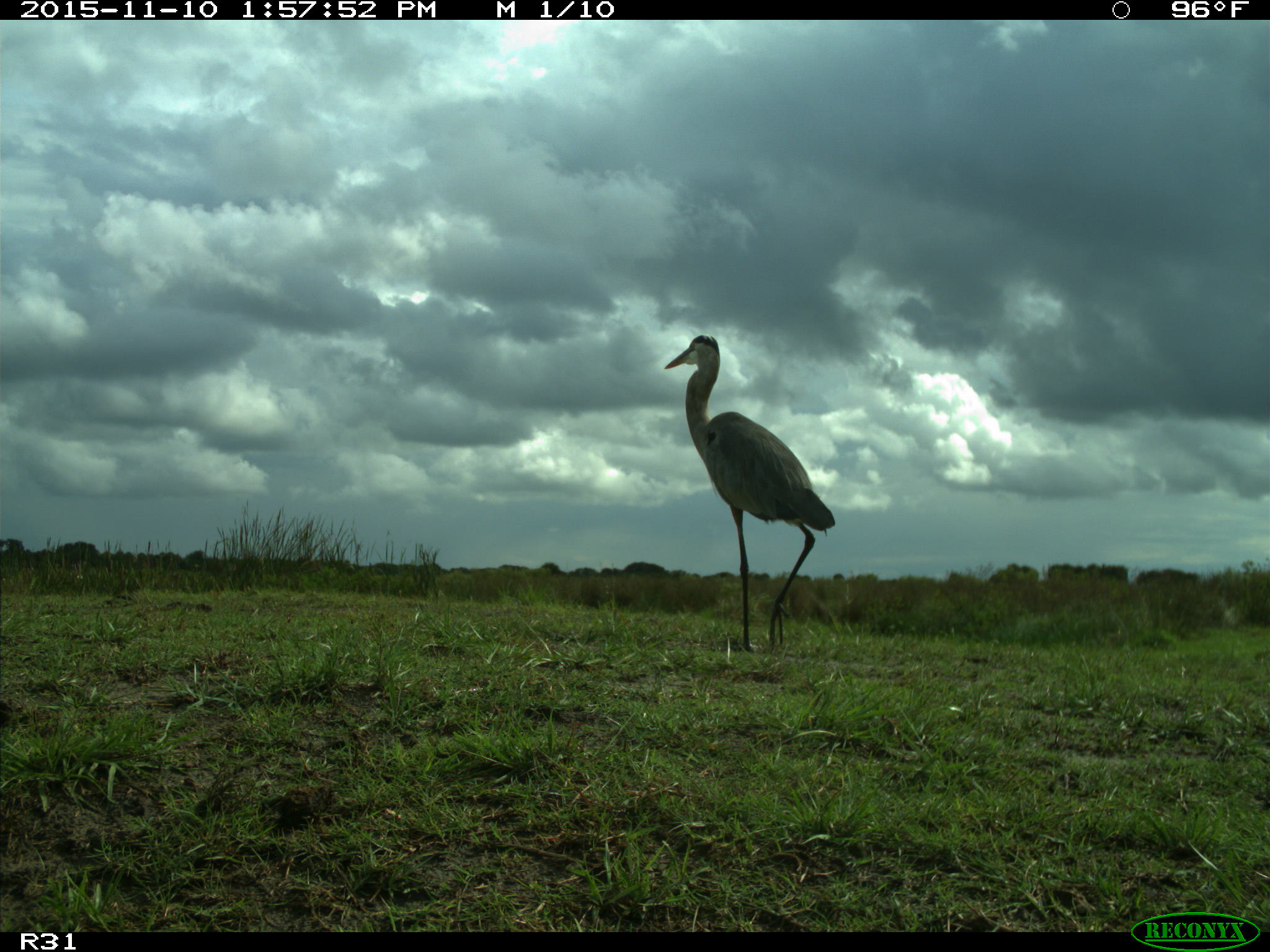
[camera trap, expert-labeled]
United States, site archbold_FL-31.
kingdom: Animalia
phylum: Chordata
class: Aves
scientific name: Aves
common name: birds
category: unidentified bird